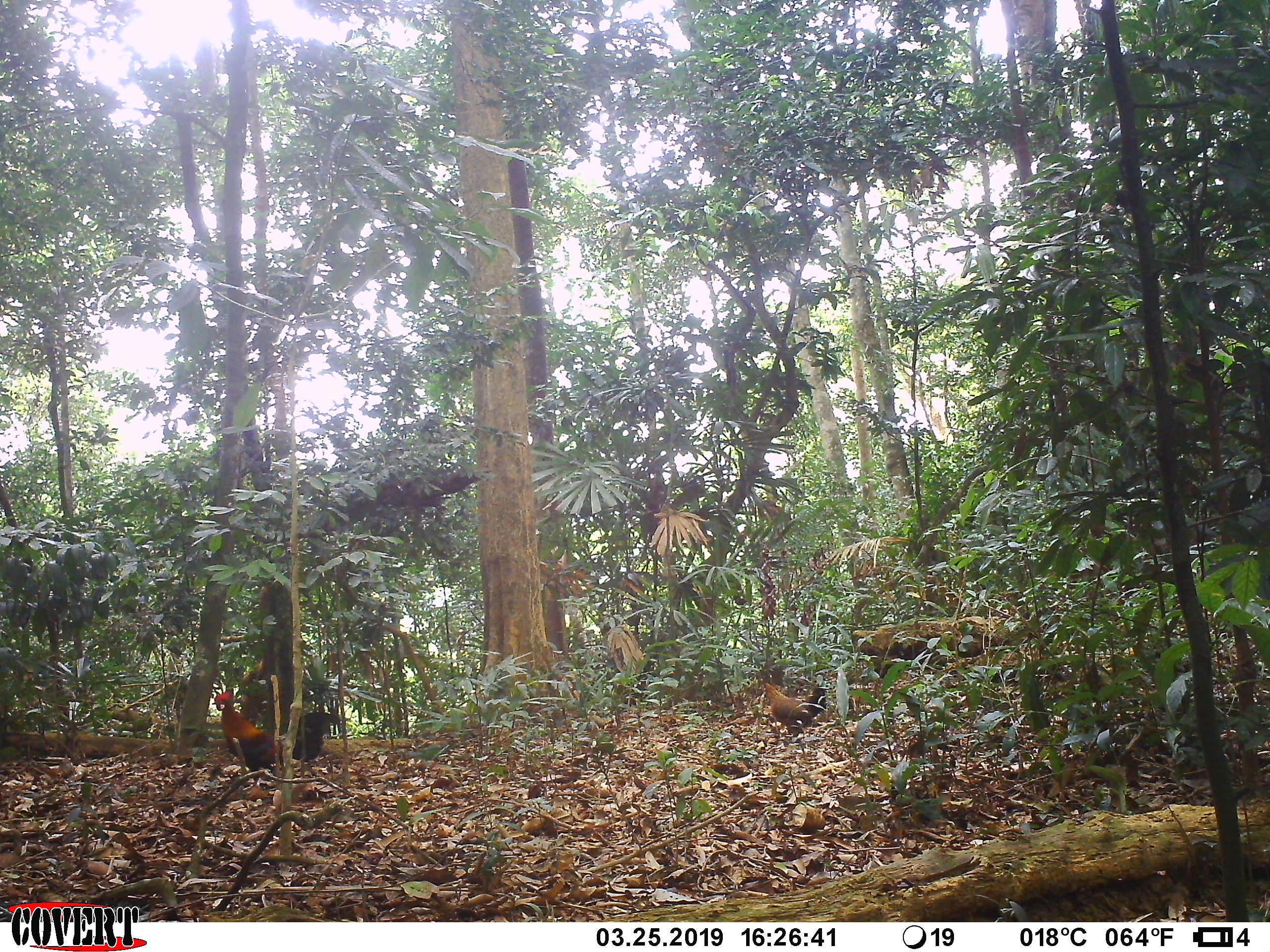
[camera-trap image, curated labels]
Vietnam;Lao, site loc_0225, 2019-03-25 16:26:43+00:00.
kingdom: Animalia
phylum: Chordata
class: Mammalia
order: Artiodactyla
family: Cervidae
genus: Rusa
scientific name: Rusa unicolor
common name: sambar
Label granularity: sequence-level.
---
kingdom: Animalia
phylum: Chordata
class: Aves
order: Galliformes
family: Phasianidae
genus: Gallus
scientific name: Gallus gallus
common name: red junglefowl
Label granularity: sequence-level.